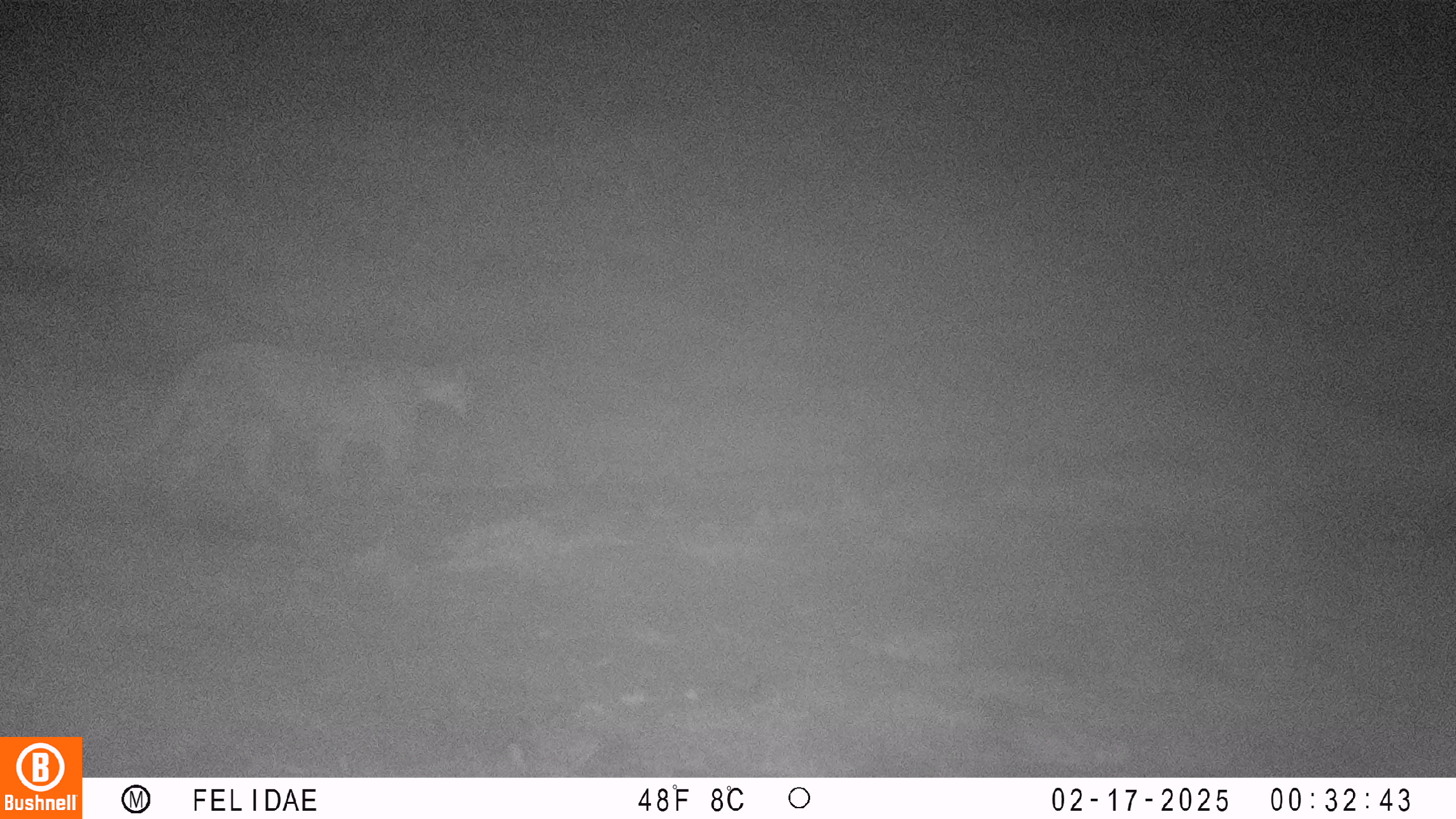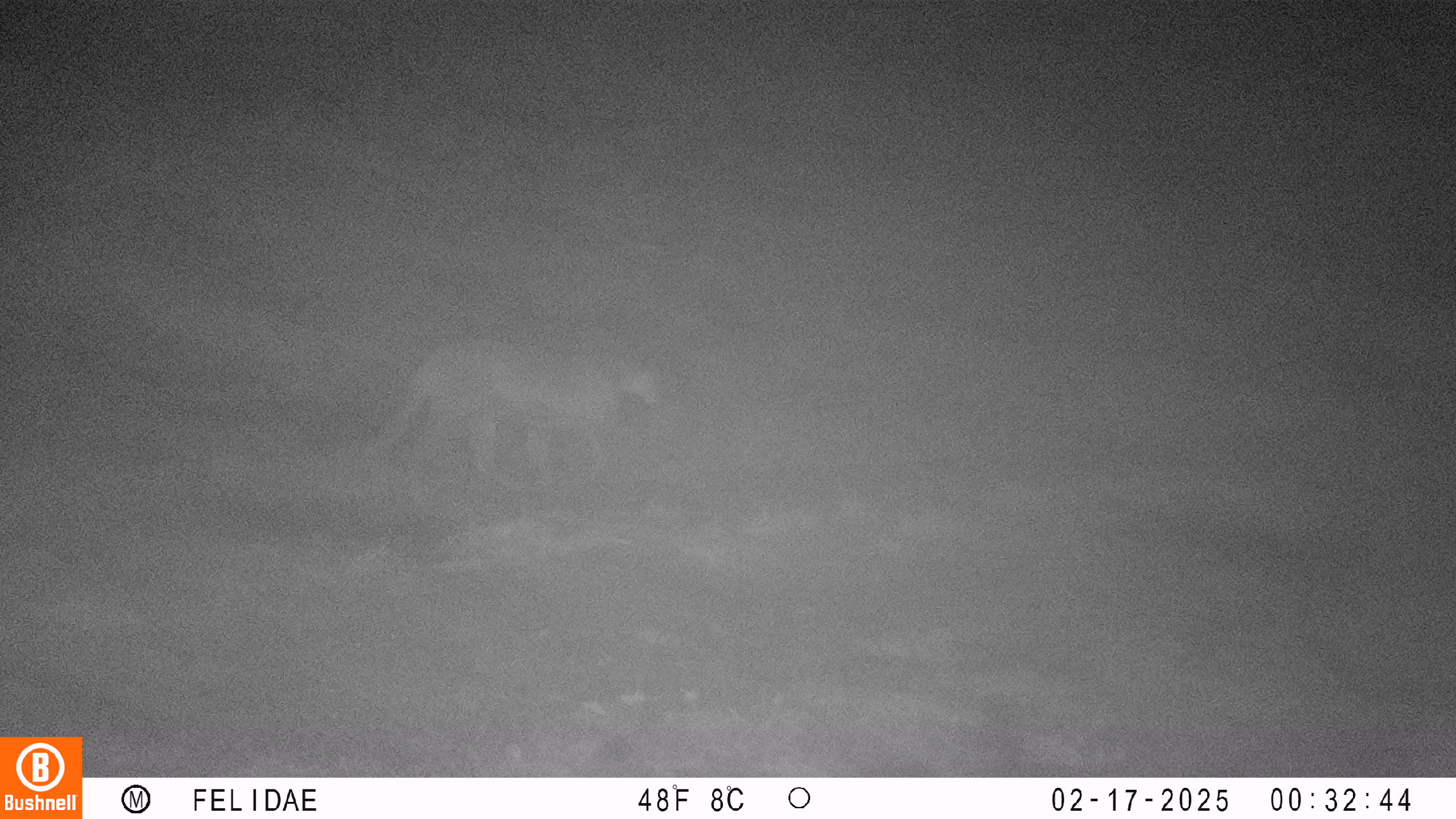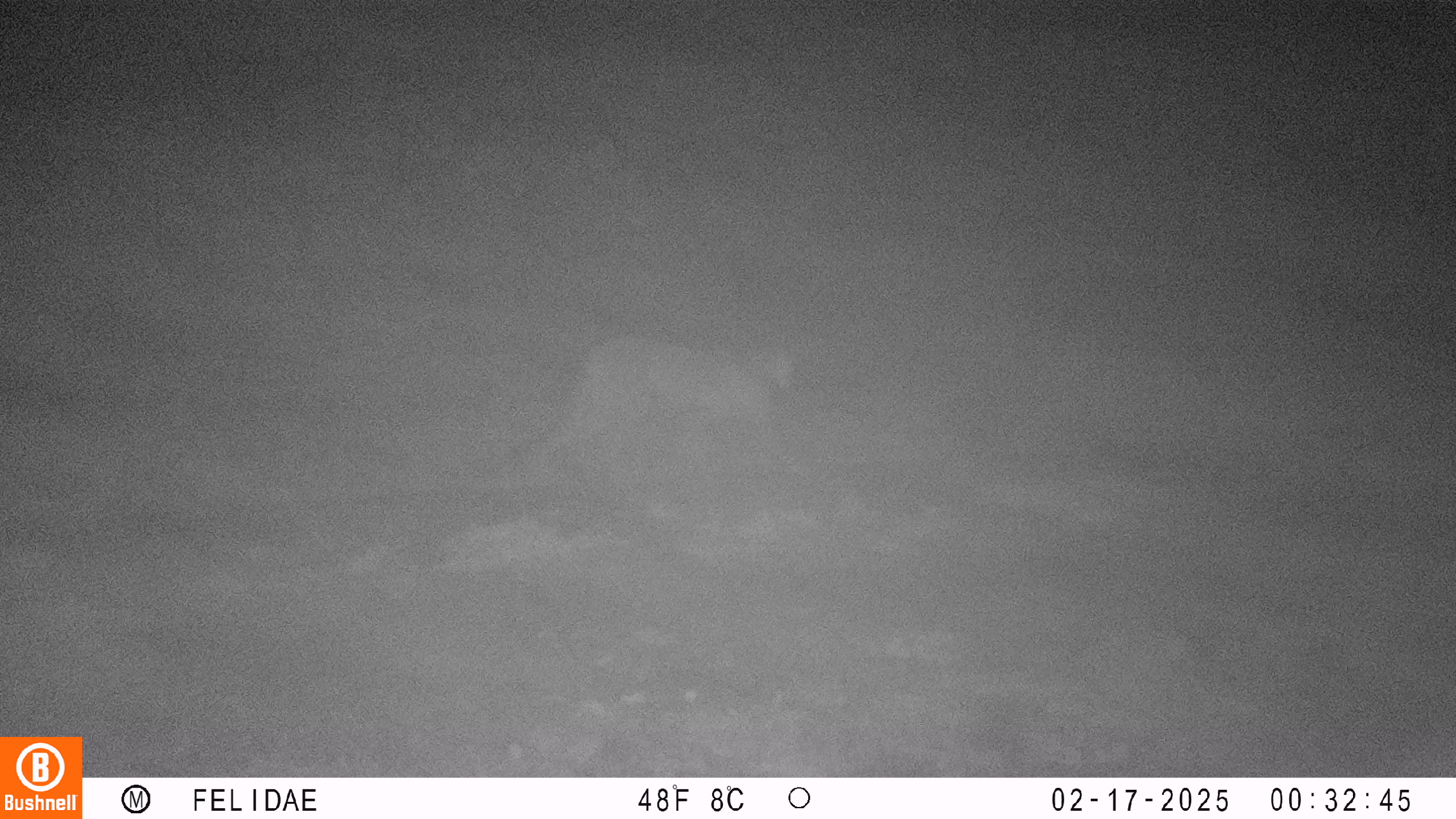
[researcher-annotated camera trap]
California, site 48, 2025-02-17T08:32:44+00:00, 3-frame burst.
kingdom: Animalia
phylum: Chordata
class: Mammalia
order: Carnivora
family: Felidae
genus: Puma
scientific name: Puma concolor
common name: puma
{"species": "puma (Puma concolor)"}